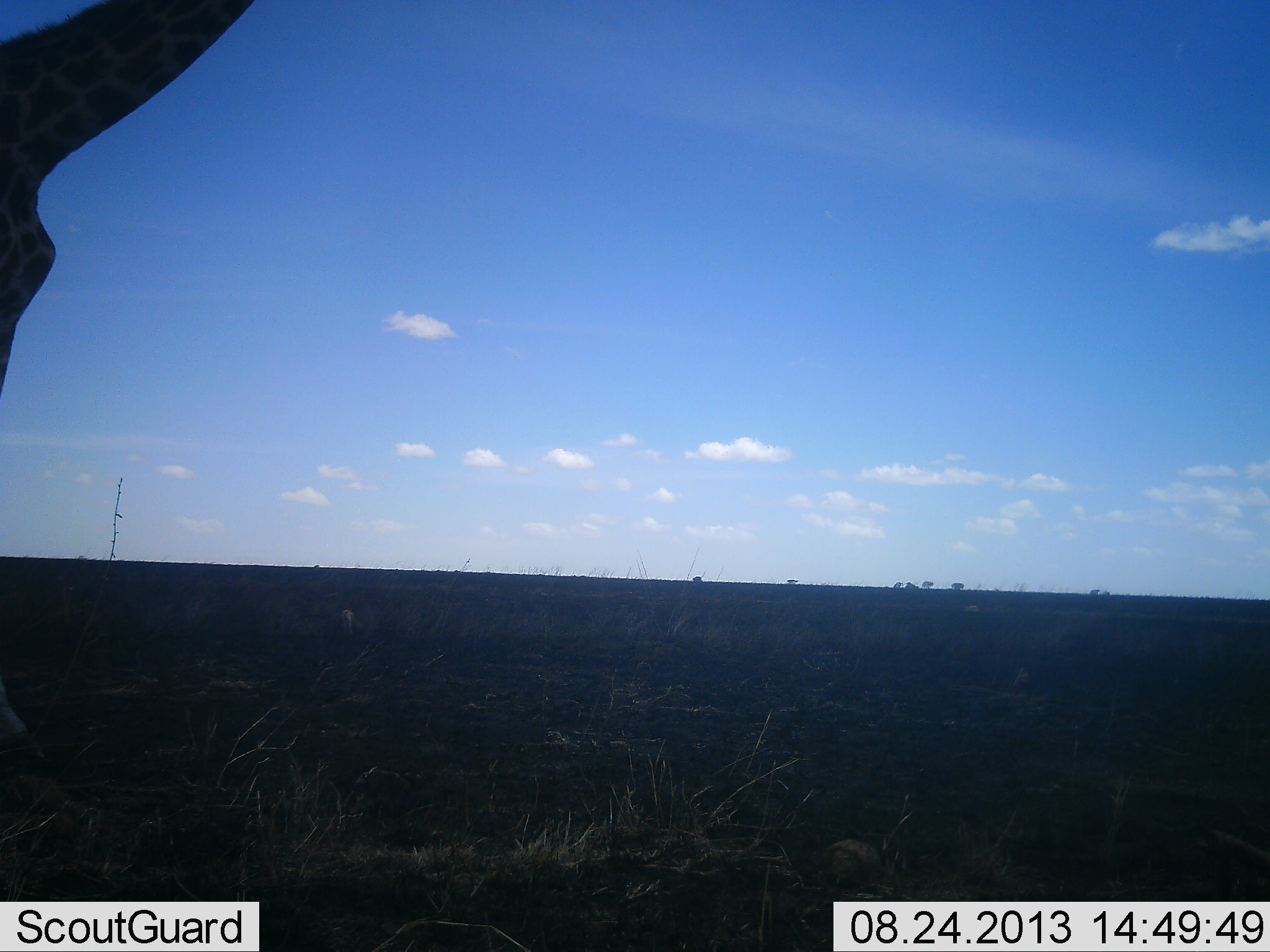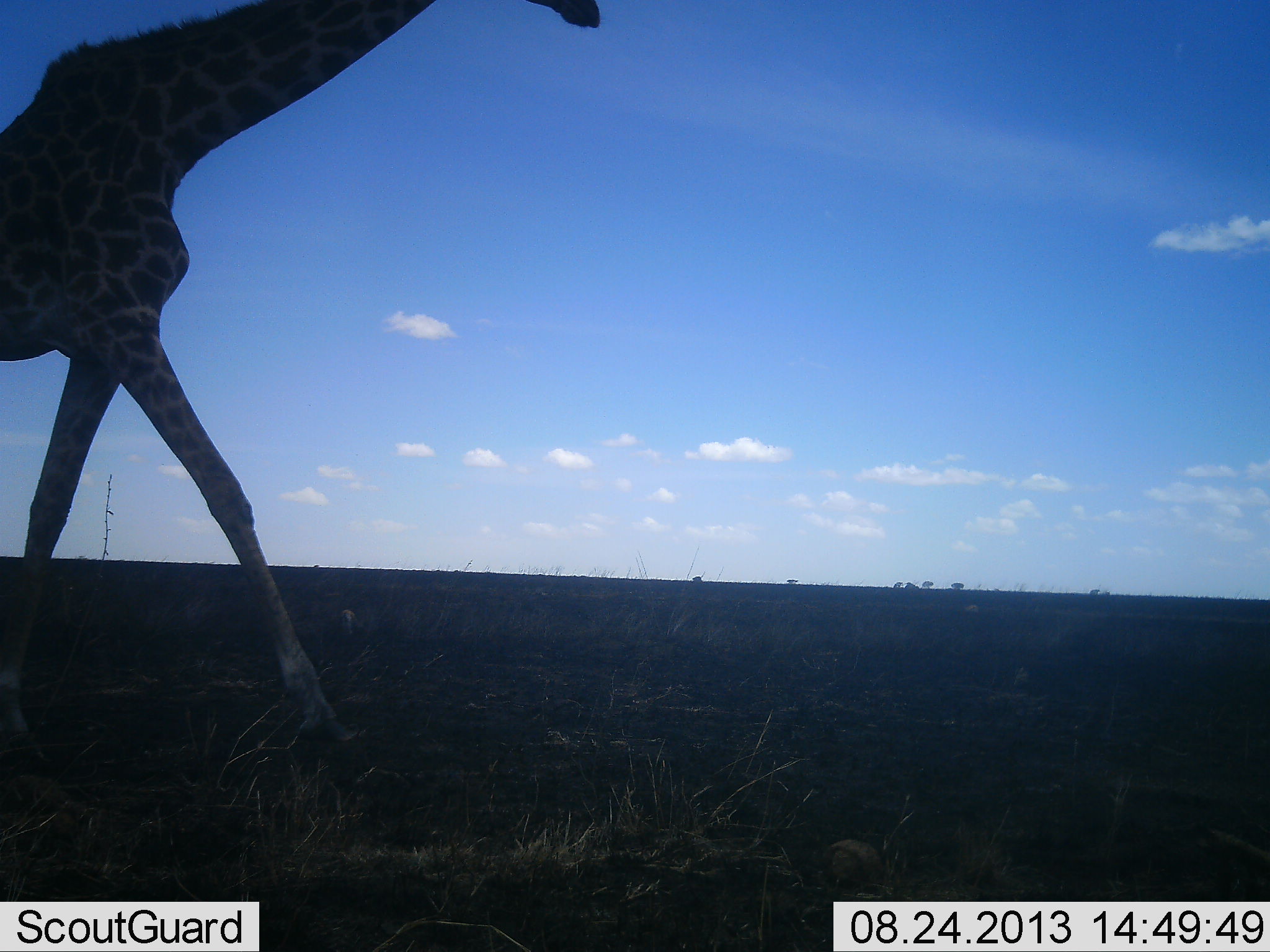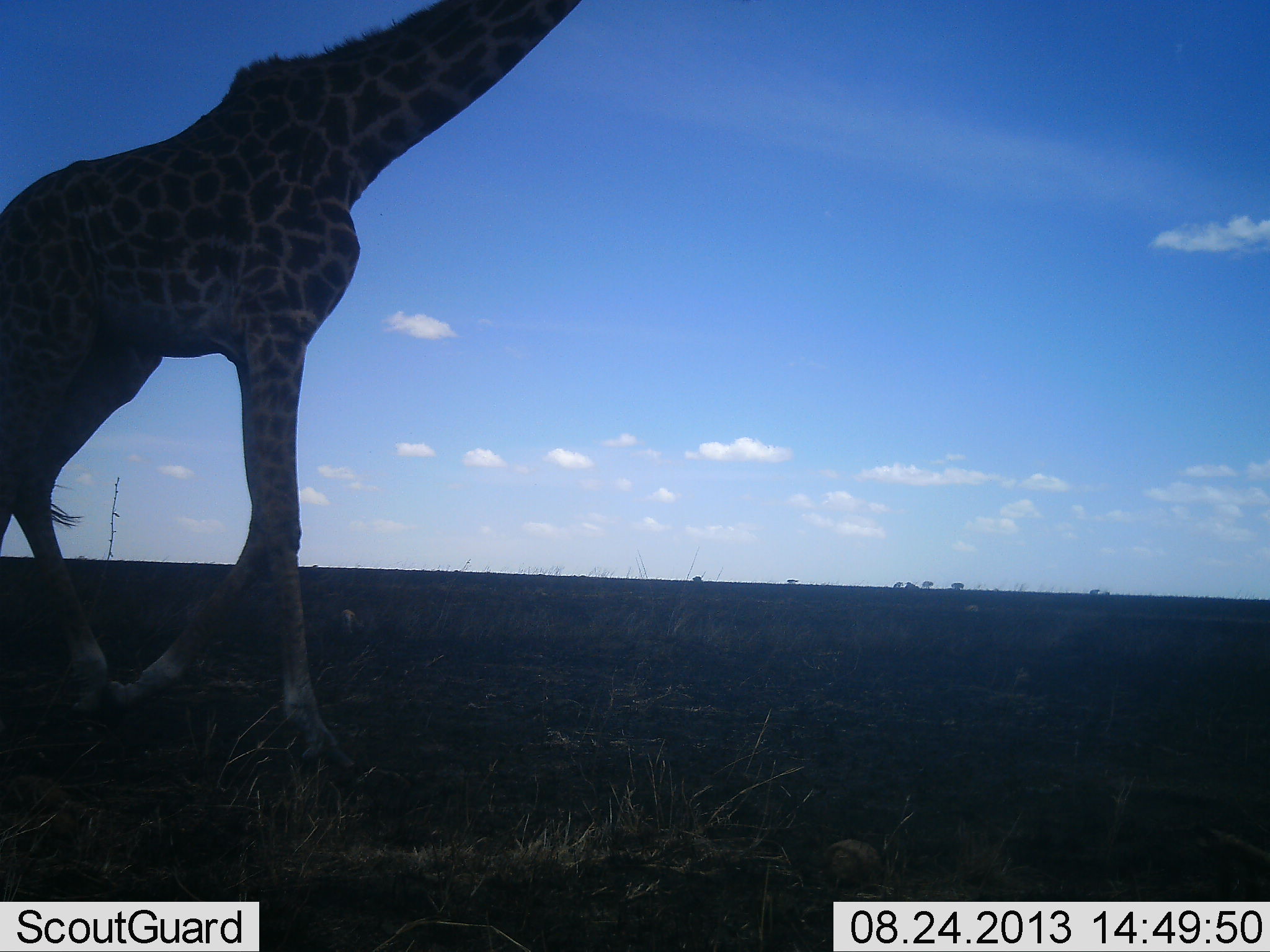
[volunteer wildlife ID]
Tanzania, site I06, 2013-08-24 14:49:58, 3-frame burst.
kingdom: Animalia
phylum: Chordata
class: Mammalia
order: Artiodactyla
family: Giraffidae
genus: Giraffa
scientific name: Giraffa camelopardalis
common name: giraffe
Giraffe (Giraffa camelopardalis), count 1. Behavior (volunteer vote fractions): standing 7%, resting 0%, moving 93%, interacting 0%. Young present (vote fraction): 0%. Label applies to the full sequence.